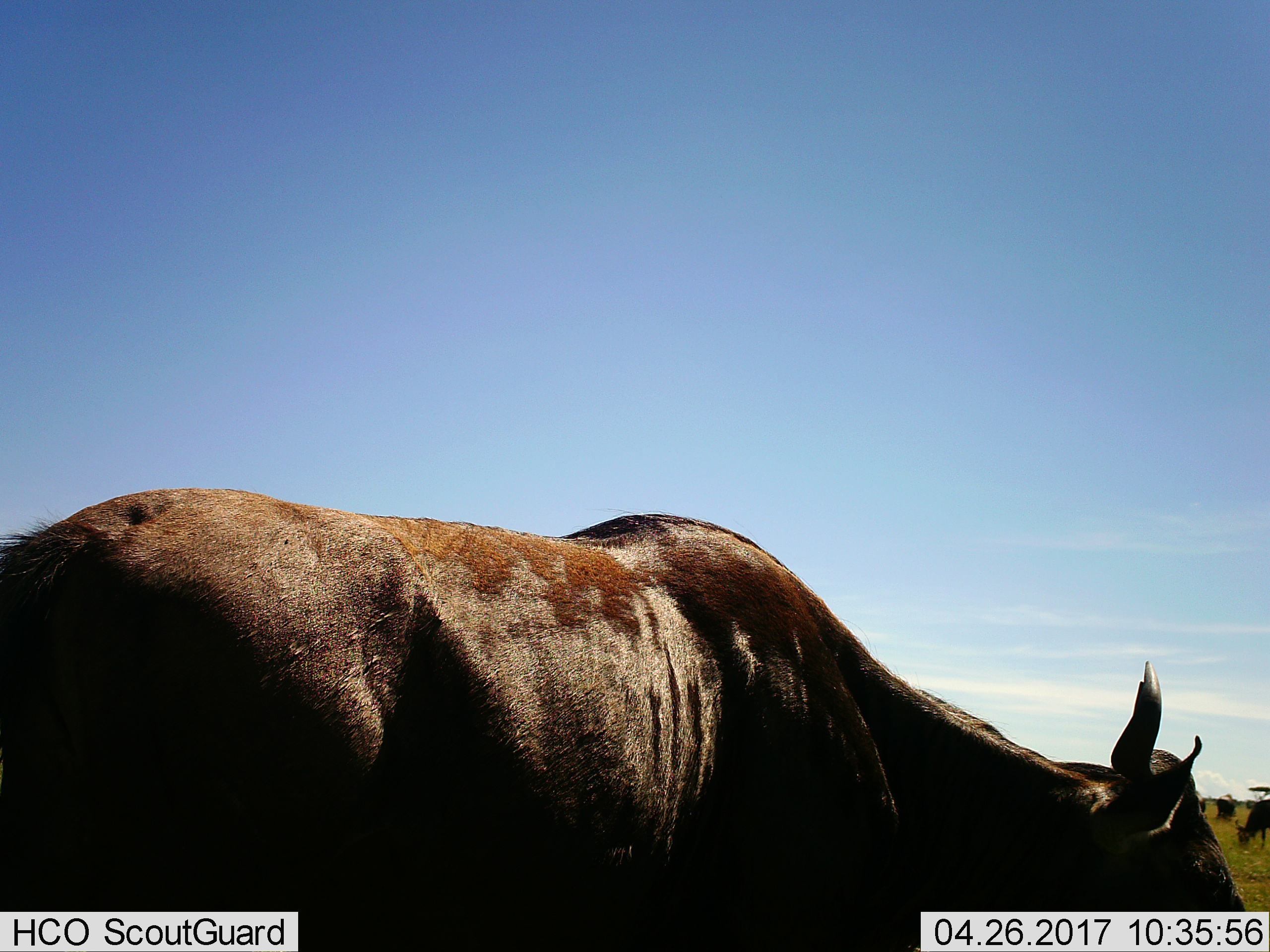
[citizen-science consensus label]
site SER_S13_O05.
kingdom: Animalia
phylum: Chordata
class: Mammalia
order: Artiodactyla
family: Bovidae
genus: Connochaetes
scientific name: Connochaetes taurinus taurinus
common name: blue wildebeest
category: wildebeestblue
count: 4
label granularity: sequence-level